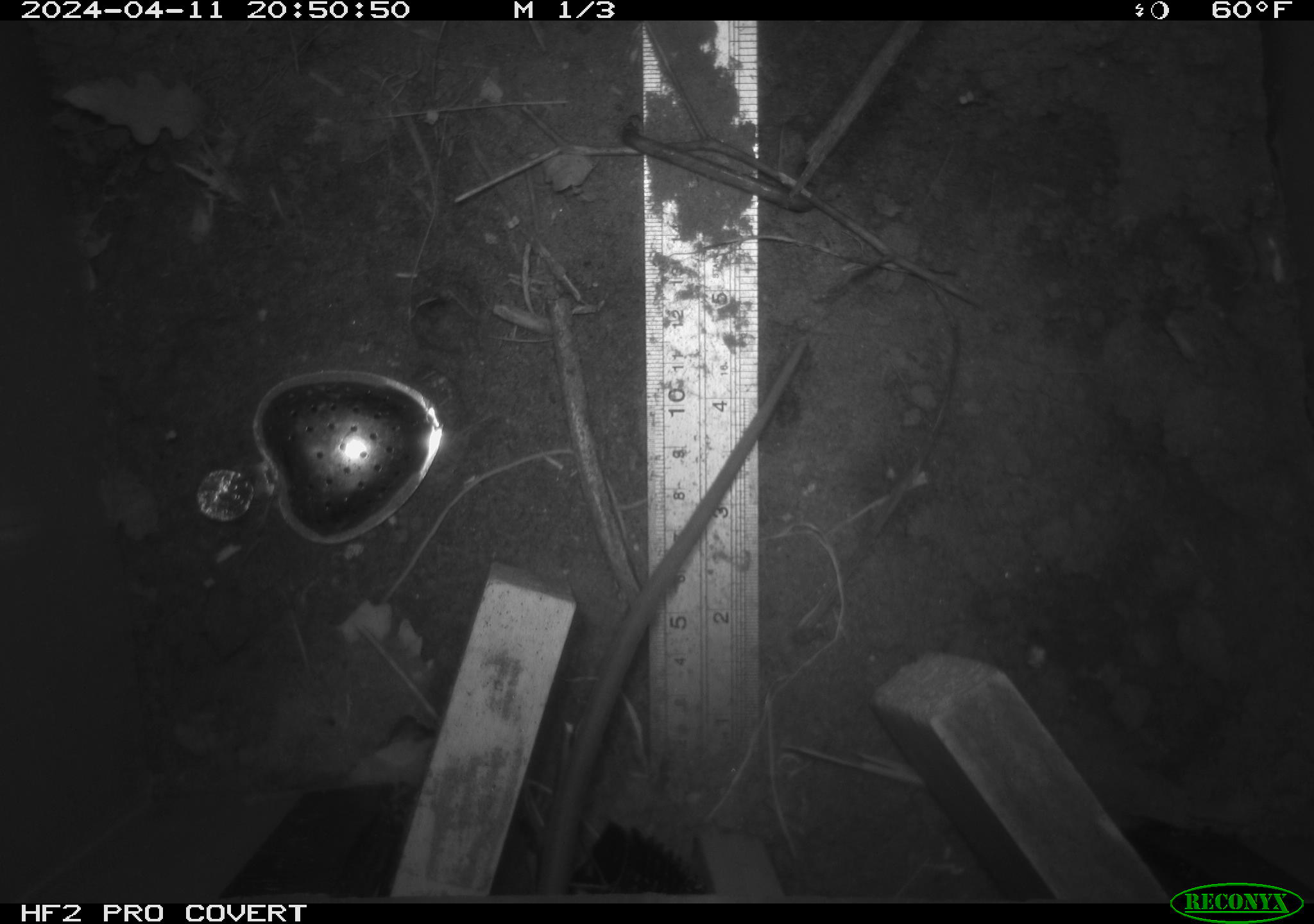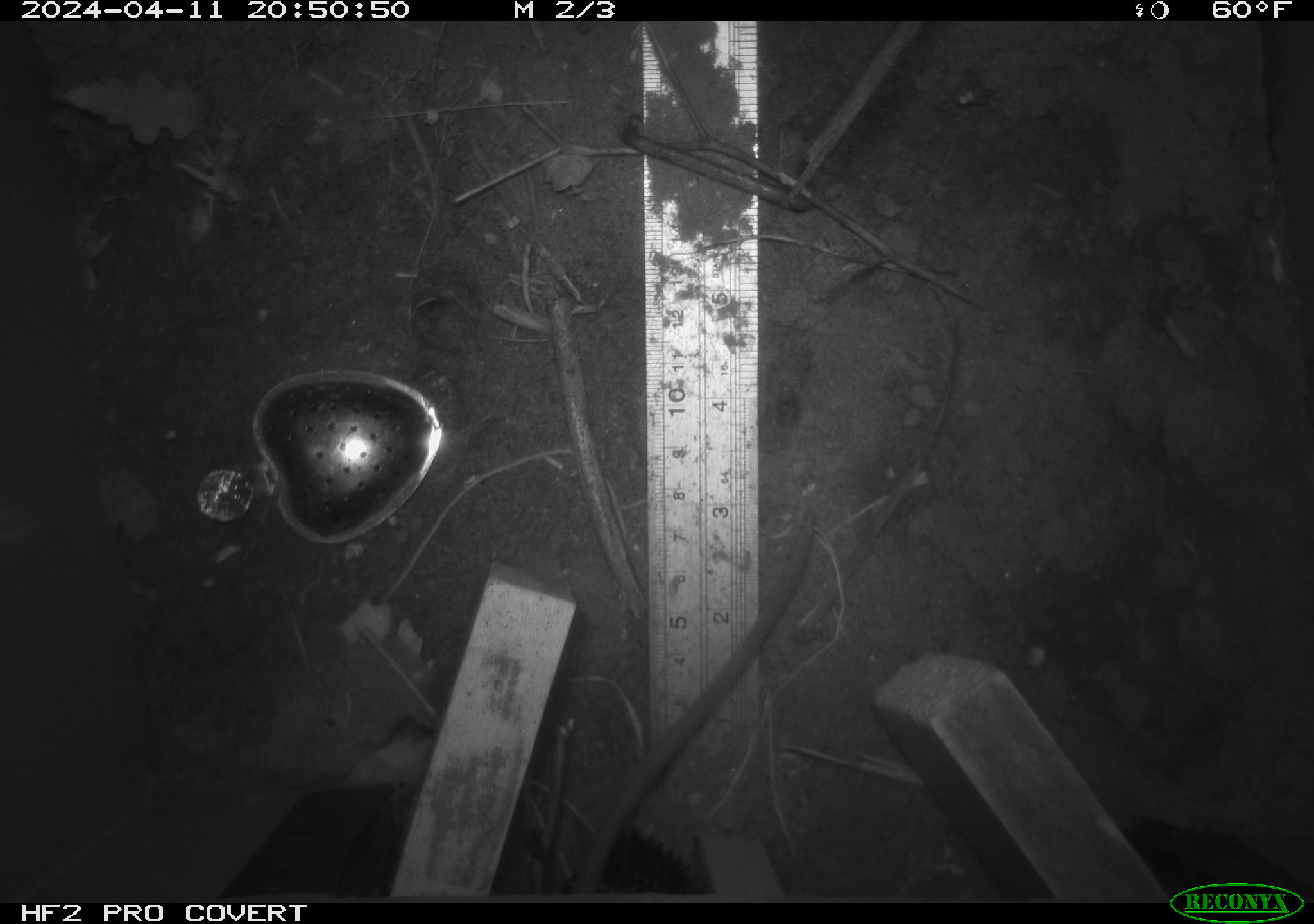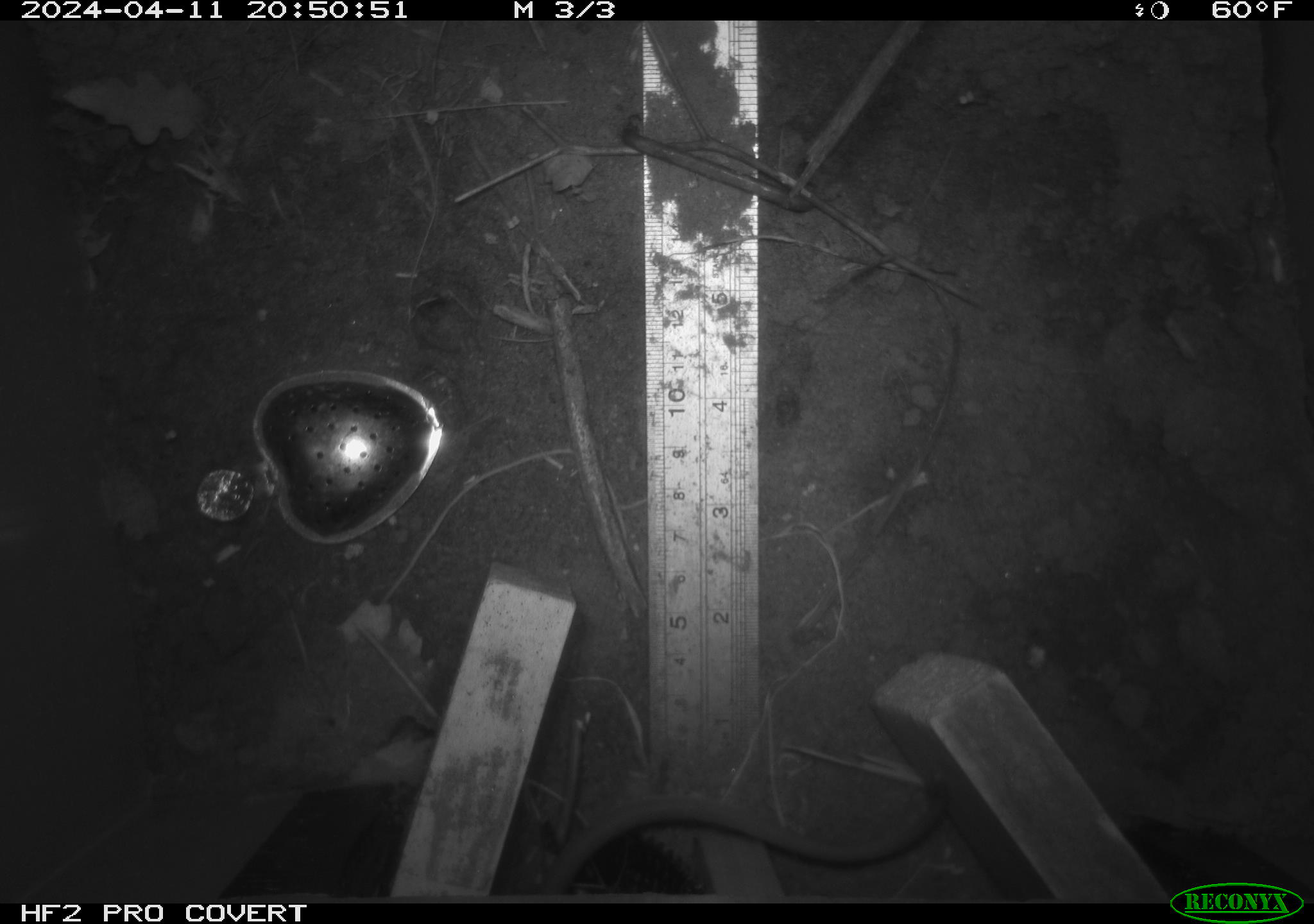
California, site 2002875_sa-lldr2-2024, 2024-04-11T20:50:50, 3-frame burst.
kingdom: Animalia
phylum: Chordata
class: Mammalia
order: Rodentia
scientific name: Rodentia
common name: rodent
Rodent (Rodentia).